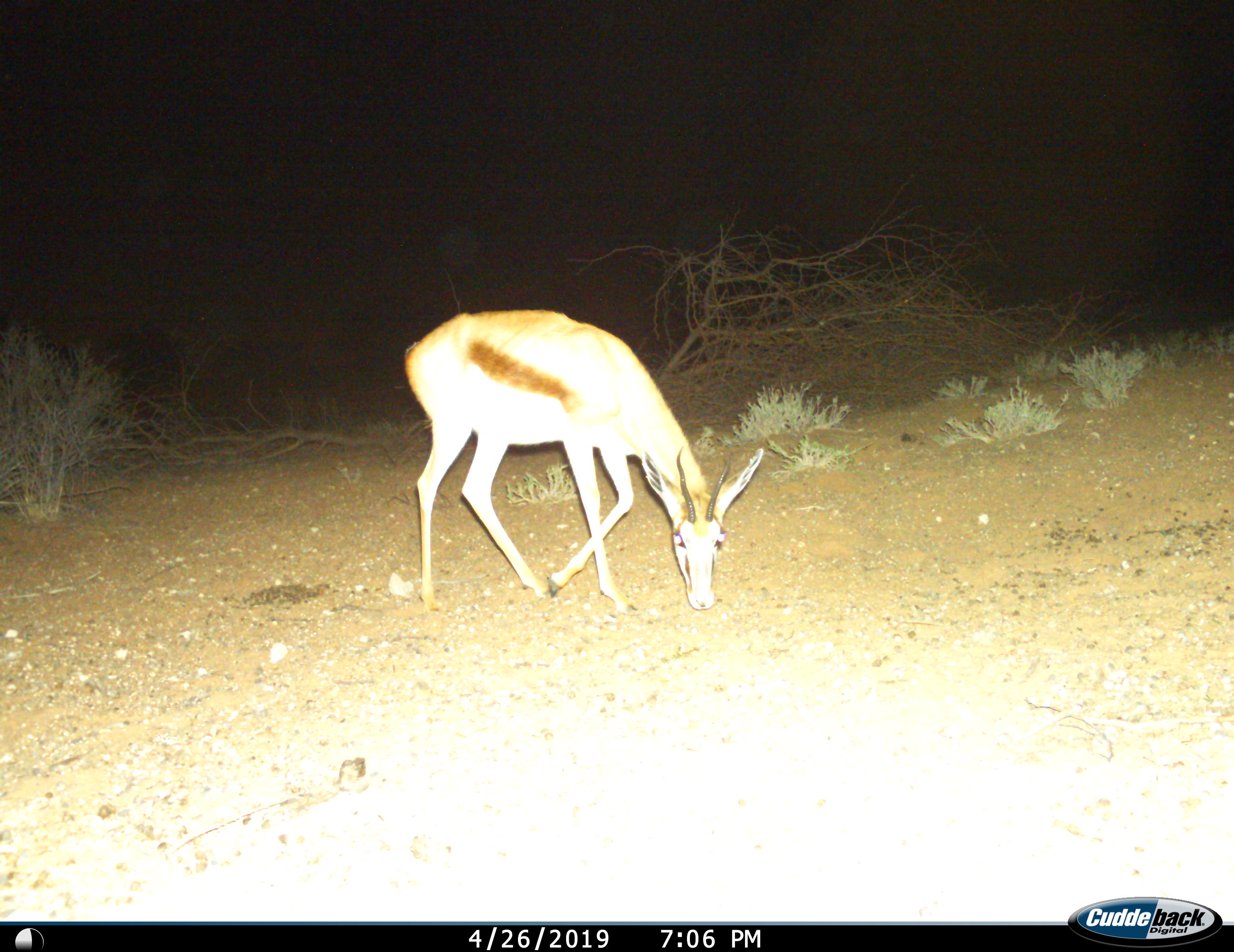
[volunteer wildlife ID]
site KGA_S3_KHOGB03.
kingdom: Animalia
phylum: Chordata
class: Mammalia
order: Artiodactyla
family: Bovidae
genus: Antidorcas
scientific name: Antidorcas marsupialis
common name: springbok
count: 1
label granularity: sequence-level